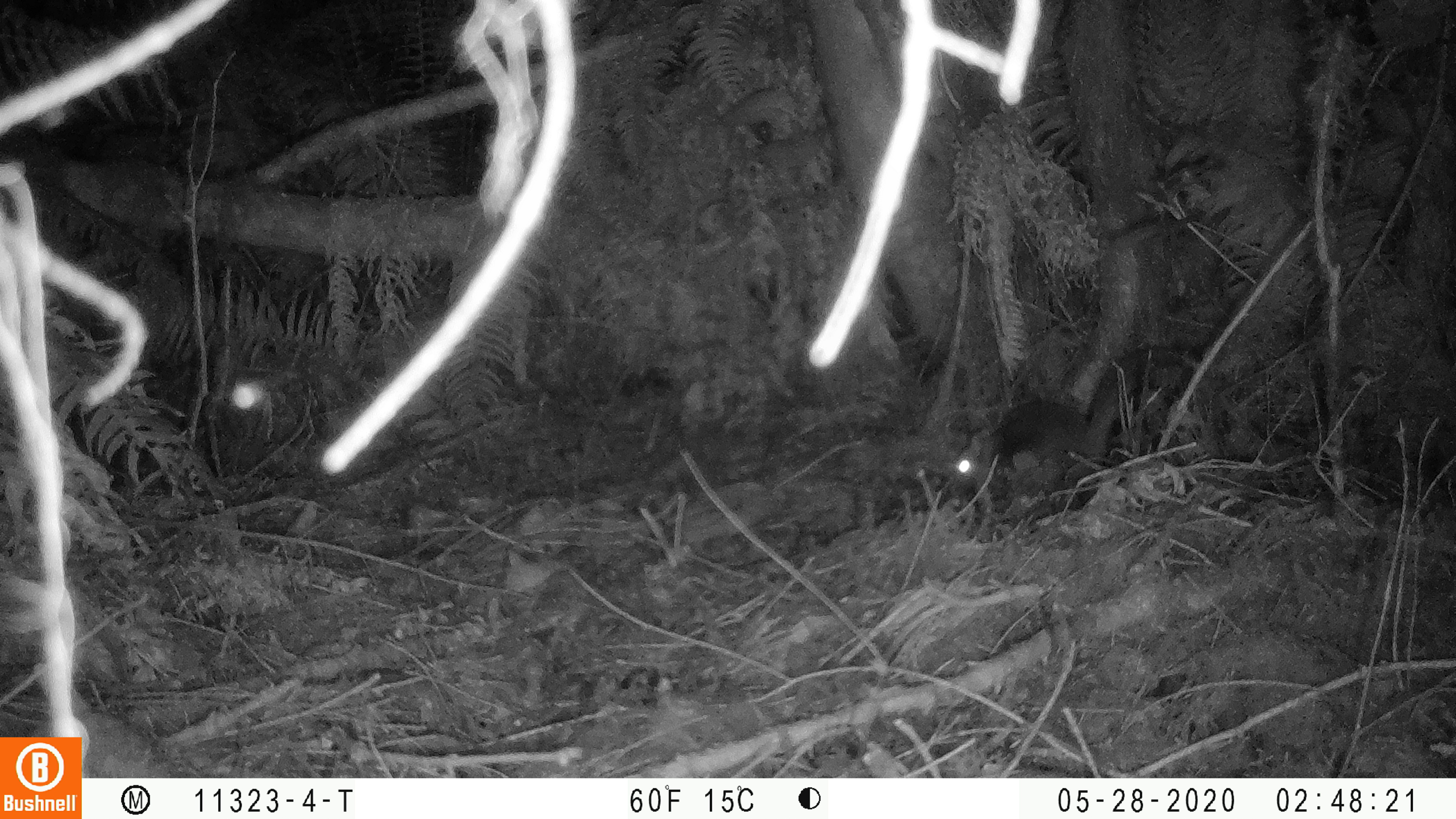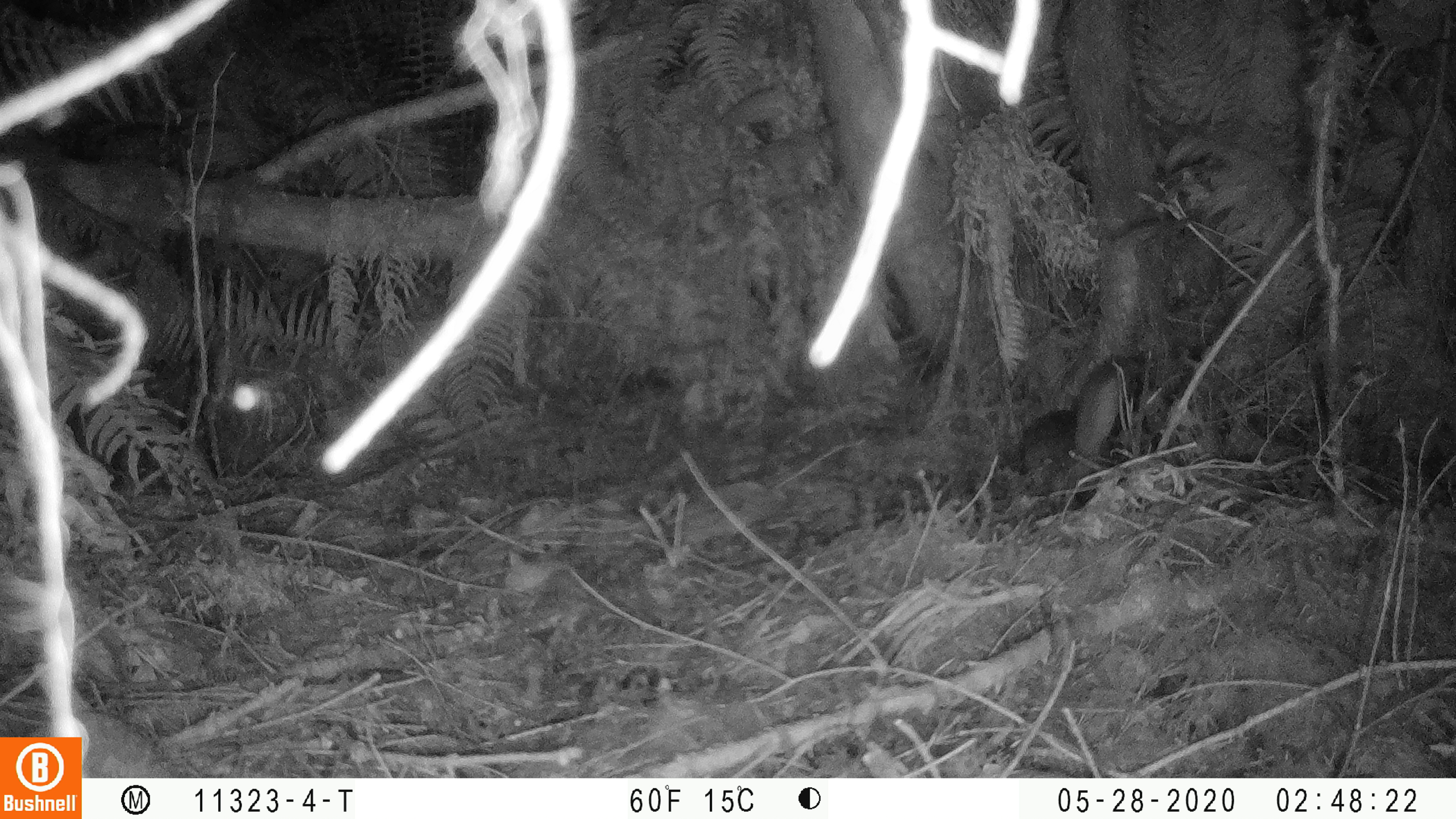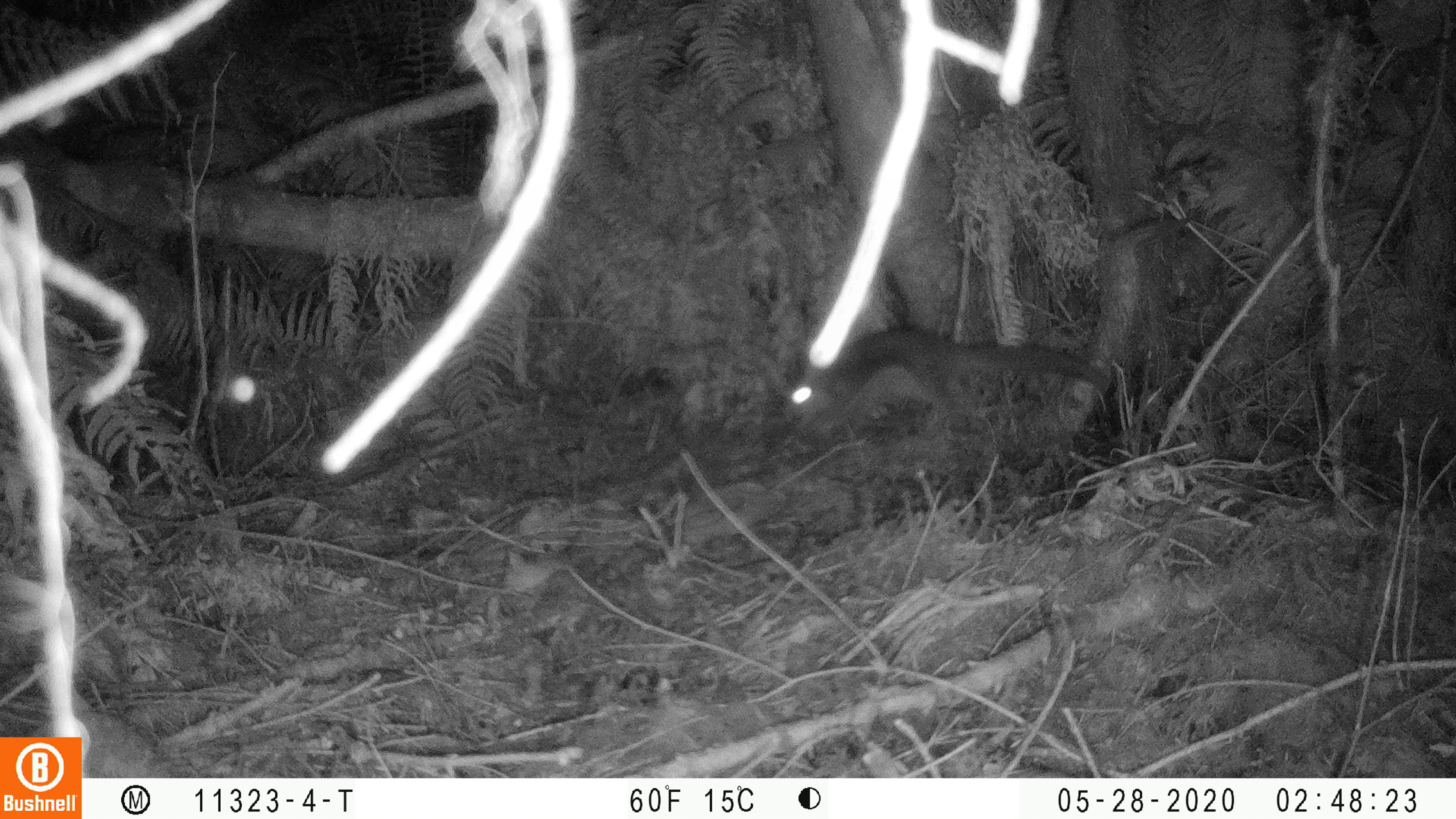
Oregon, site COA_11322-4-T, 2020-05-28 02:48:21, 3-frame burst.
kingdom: Animalia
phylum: Chordata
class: Mammalia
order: Rodentia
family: Sciuridae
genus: Glaucomys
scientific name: Glaucomys oregonensis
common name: humboldt's flying squirrel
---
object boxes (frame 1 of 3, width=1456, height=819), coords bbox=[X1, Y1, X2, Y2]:
humboldt's flying squirrel: bbox=[941, 328, 1201, 506]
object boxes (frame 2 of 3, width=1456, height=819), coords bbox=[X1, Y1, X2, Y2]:
humboldt's flying squirrel: bbox=[997, 347, 1160, 495]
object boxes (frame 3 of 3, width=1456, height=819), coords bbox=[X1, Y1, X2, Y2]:
humboldt's flying squirrel: bbox=[767, 320, 1123, 450]